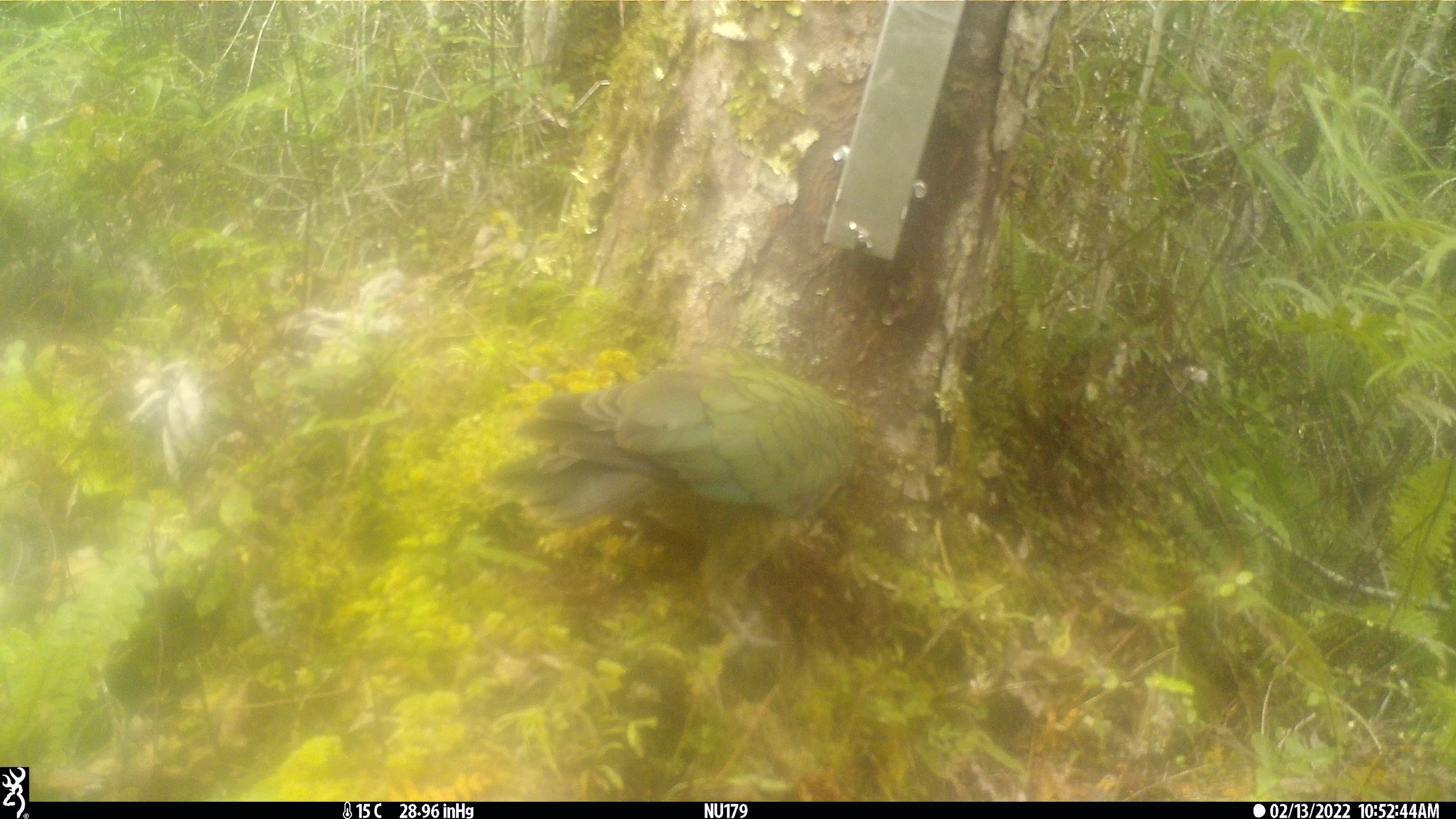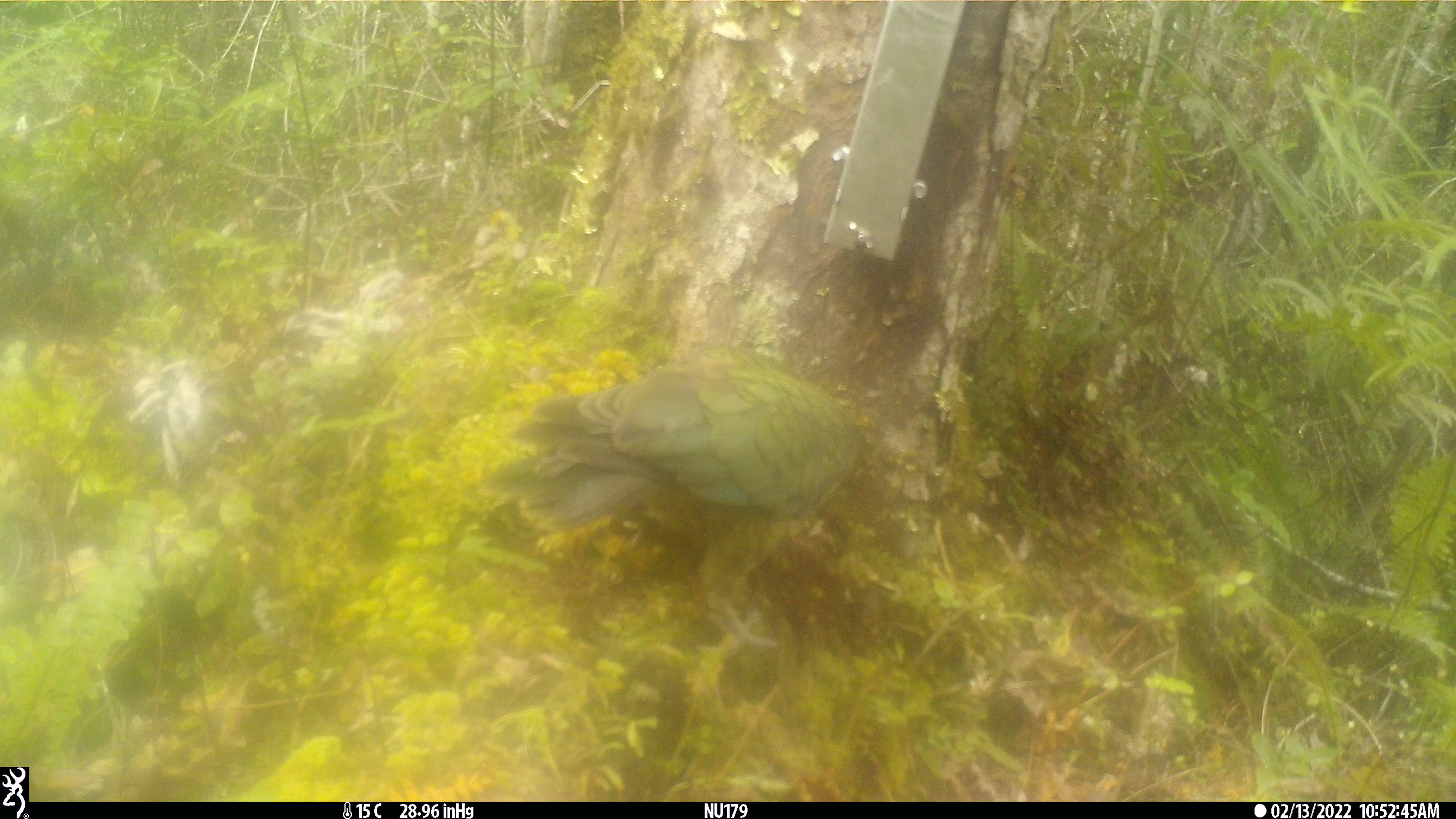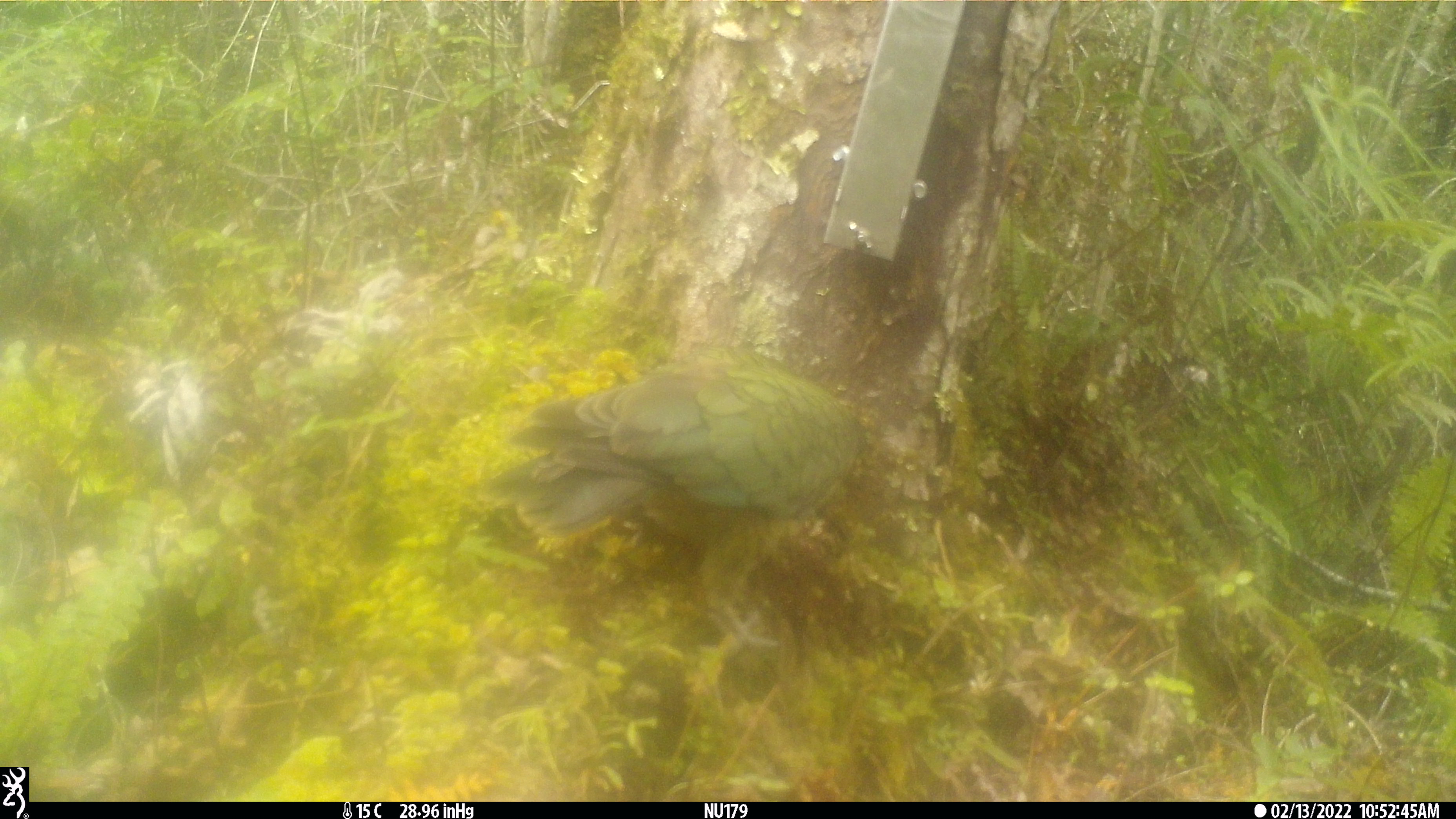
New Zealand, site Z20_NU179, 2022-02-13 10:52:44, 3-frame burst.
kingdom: Animalia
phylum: Chordata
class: Aves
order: Psittaciformes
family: Strigopidae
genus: Nestor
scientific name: Nestor notabilis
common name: kea